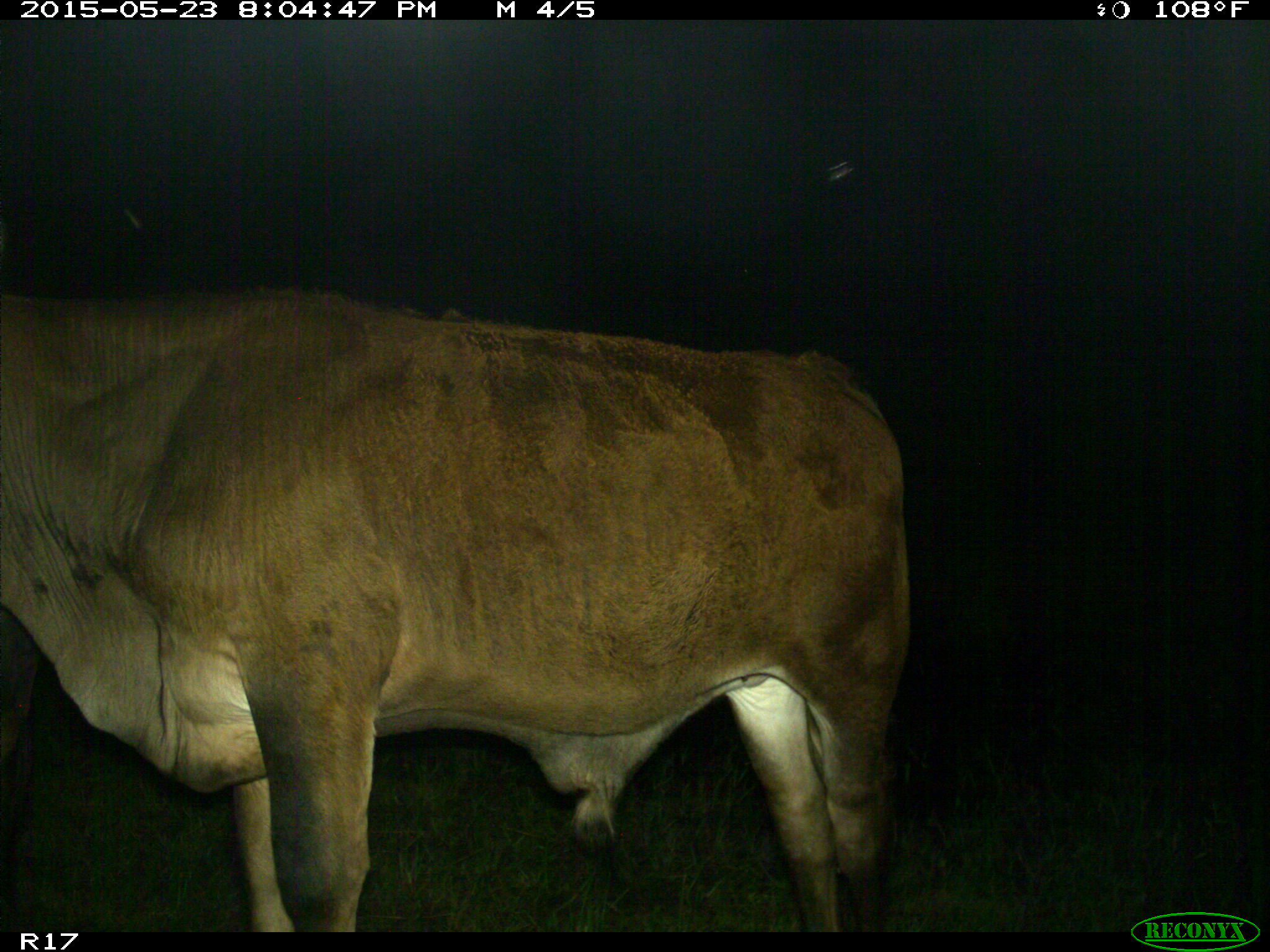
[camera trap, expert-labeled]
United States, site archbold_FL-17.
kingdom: Animalia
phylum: Chordata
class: Mammalia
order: Artiodactyla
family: Bovidae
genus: Bos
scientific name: Bos taurus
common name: domestic cow